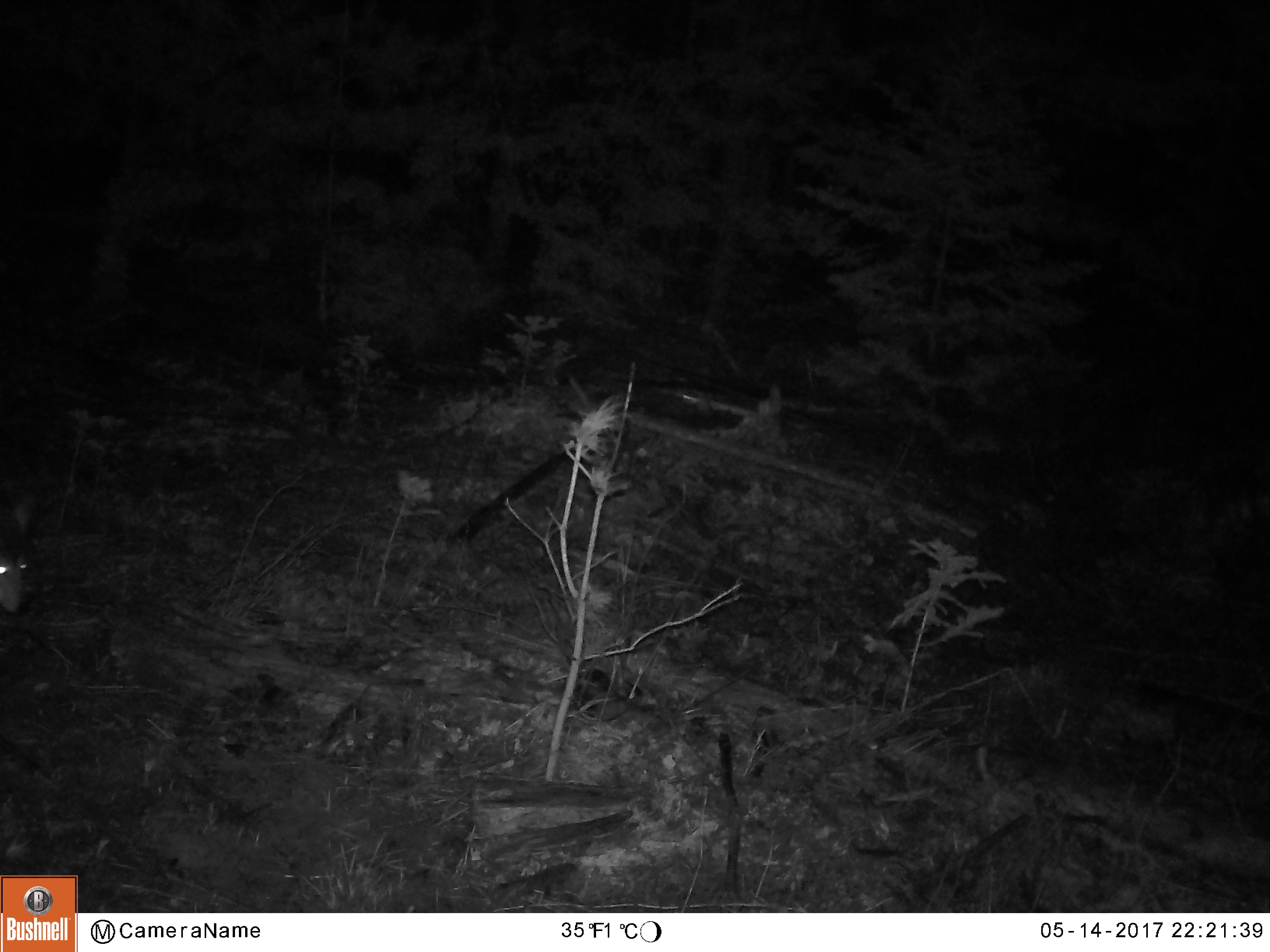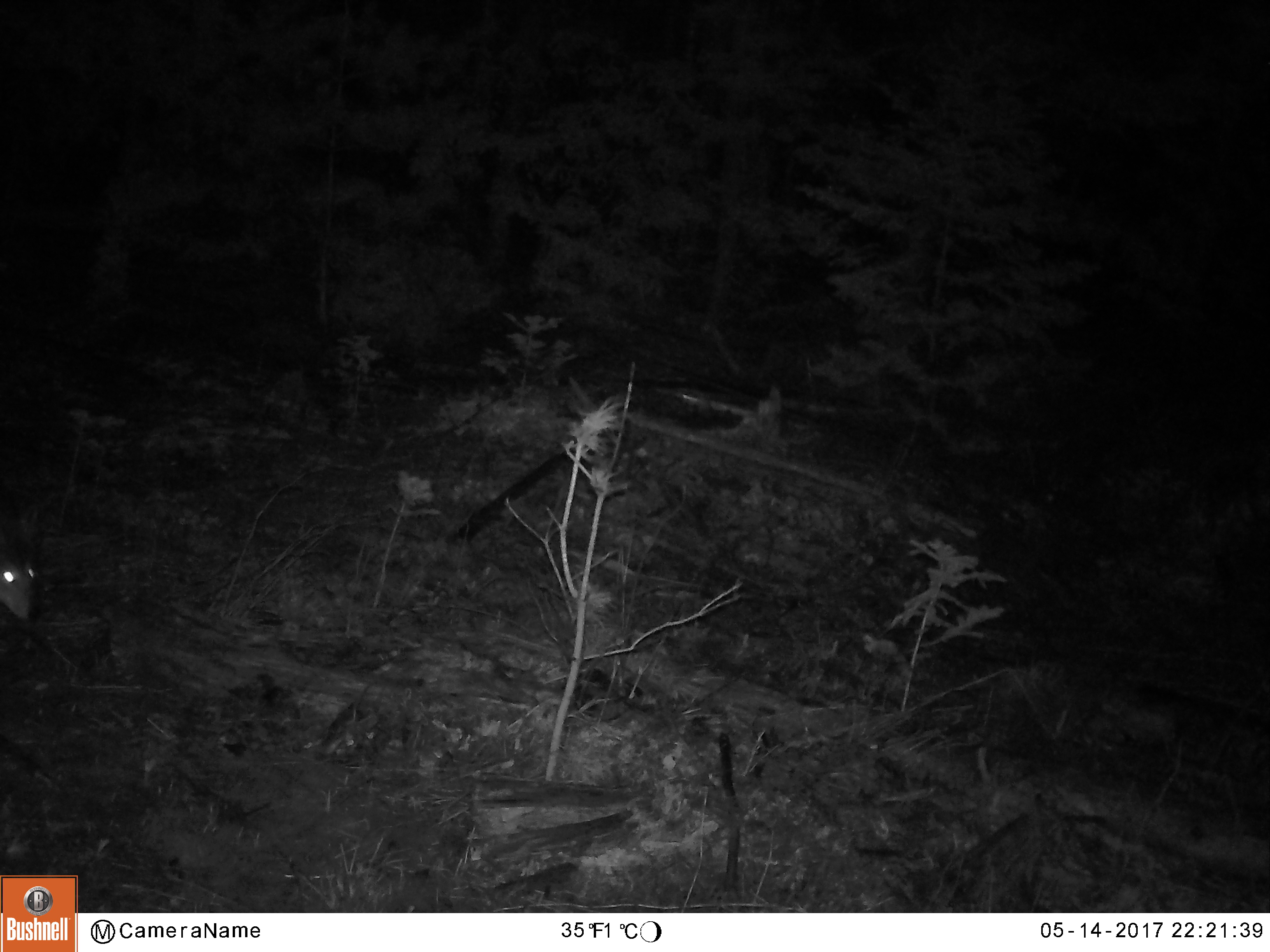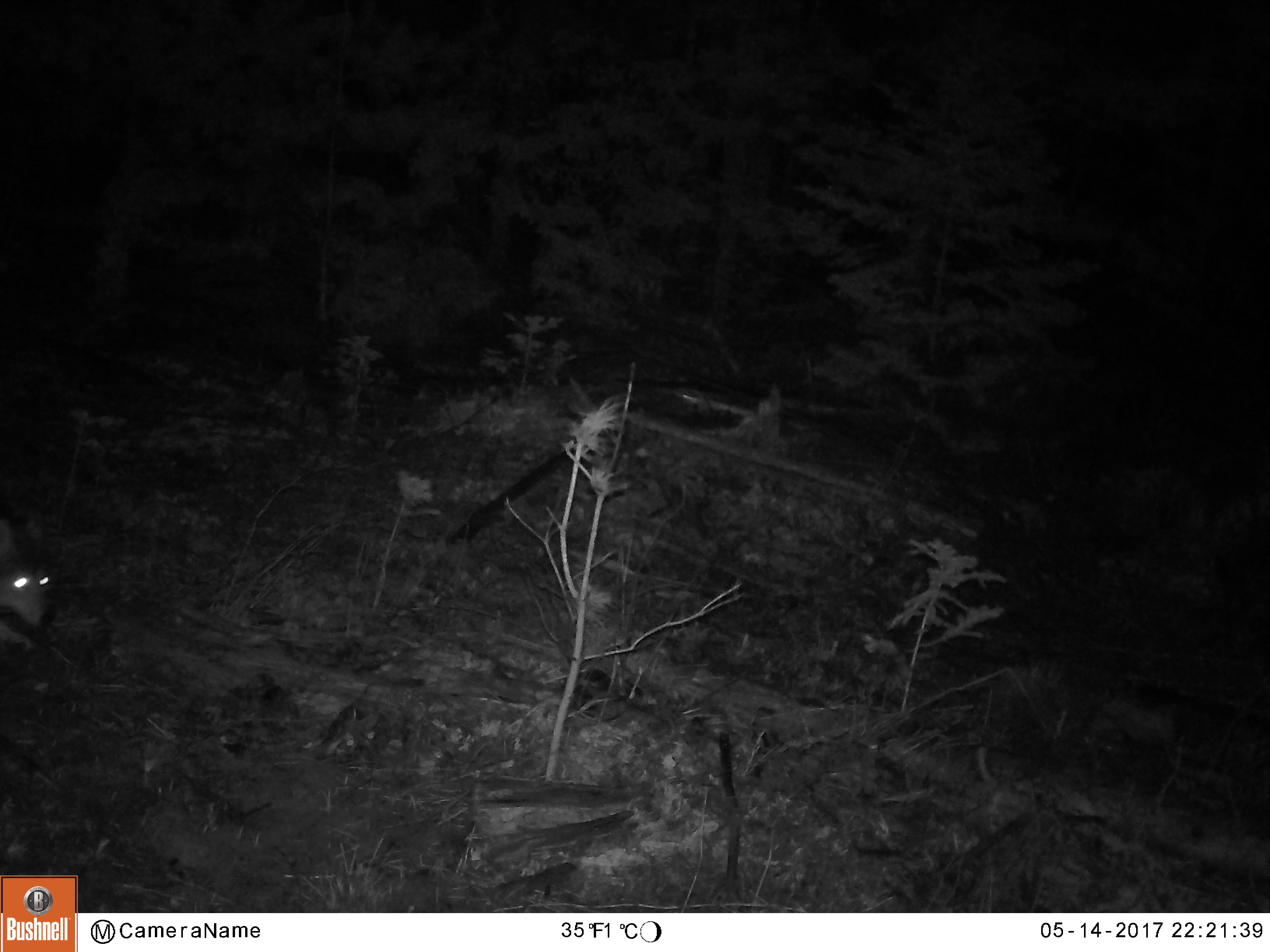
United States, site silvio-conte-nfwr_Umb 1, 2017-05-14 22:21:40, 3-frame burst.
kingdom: Animalia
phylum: Chordata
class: Mammalia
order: Carnivora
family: Canidae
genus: Canis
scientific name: Canis latrans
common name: coyote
Coyote (Canis latrans).